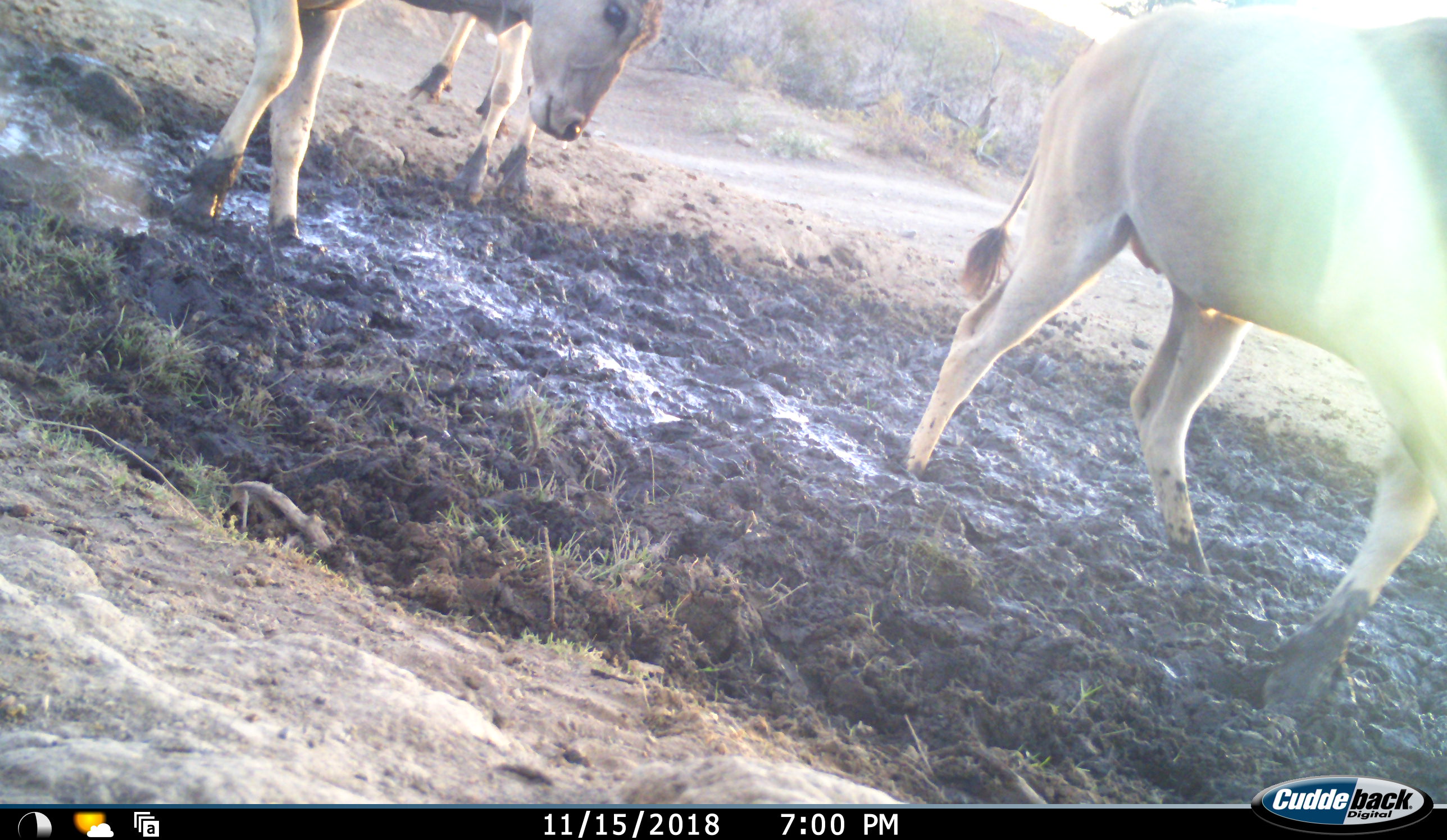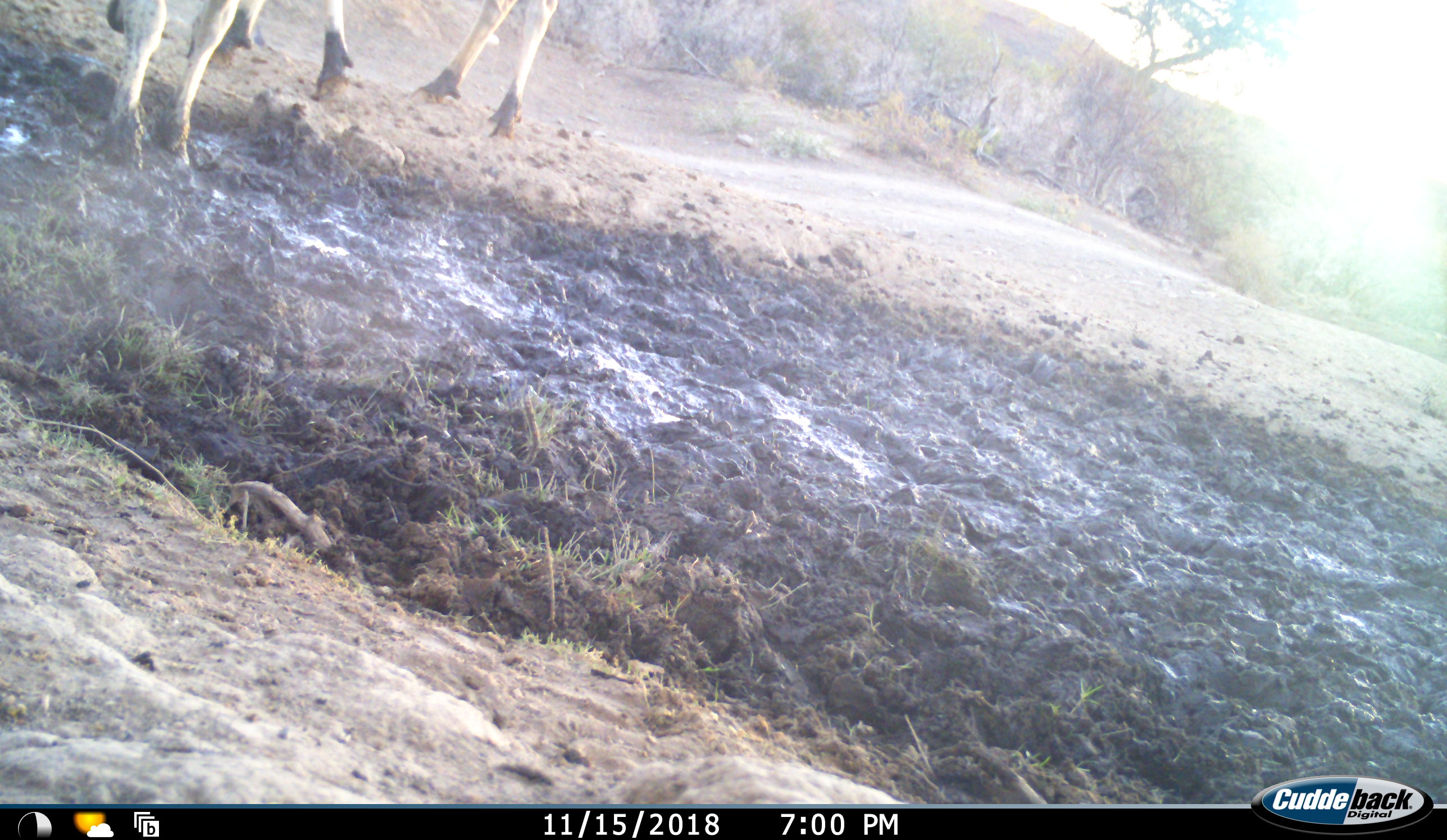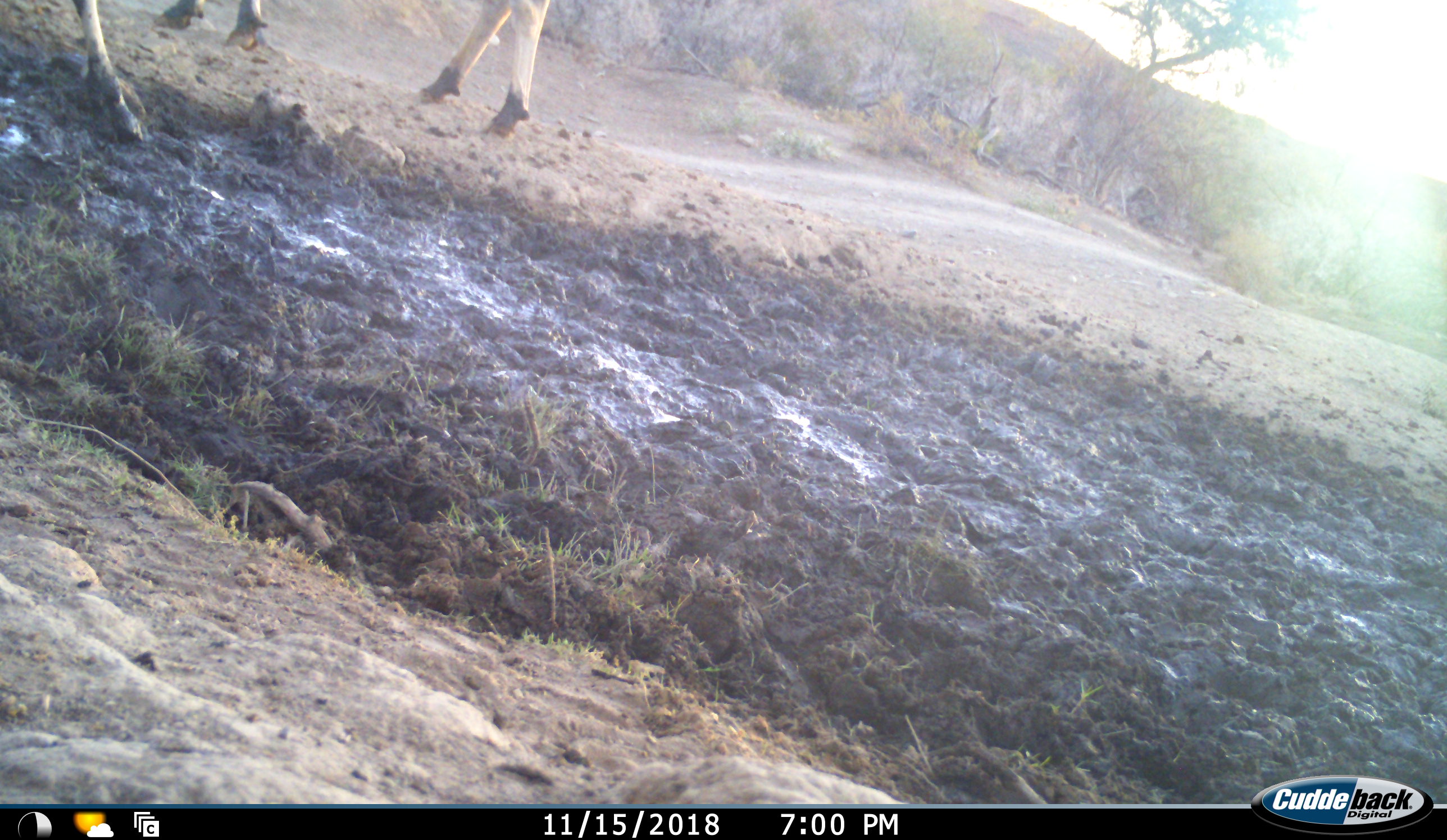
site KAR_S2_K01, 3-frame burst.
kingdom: Animalia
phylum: Chordata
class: Mammalia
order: Artiodactyla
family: Bovidae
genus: Tragelaphus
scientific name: Tragelaphus oryx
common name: eland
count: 3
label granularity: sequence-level